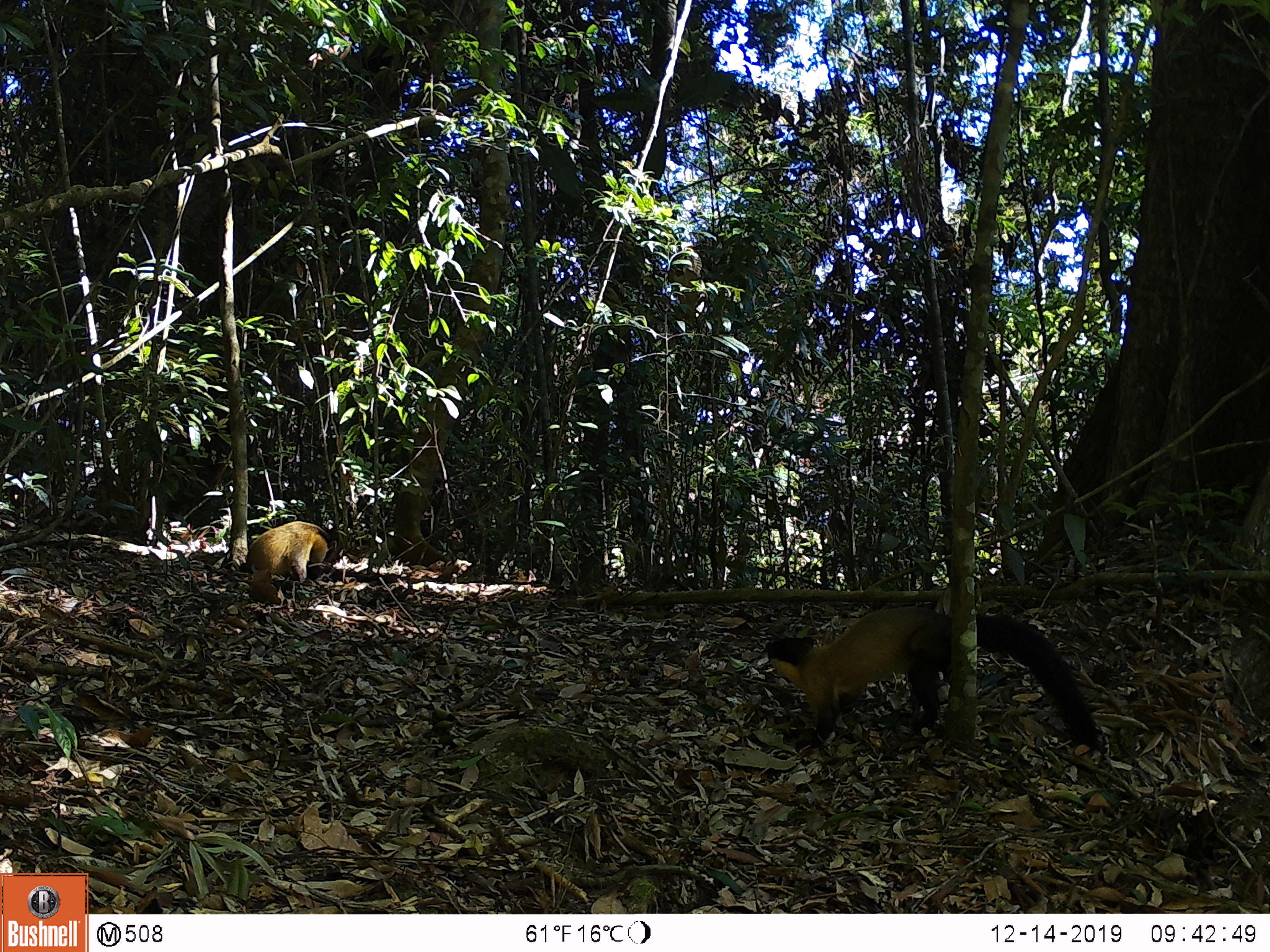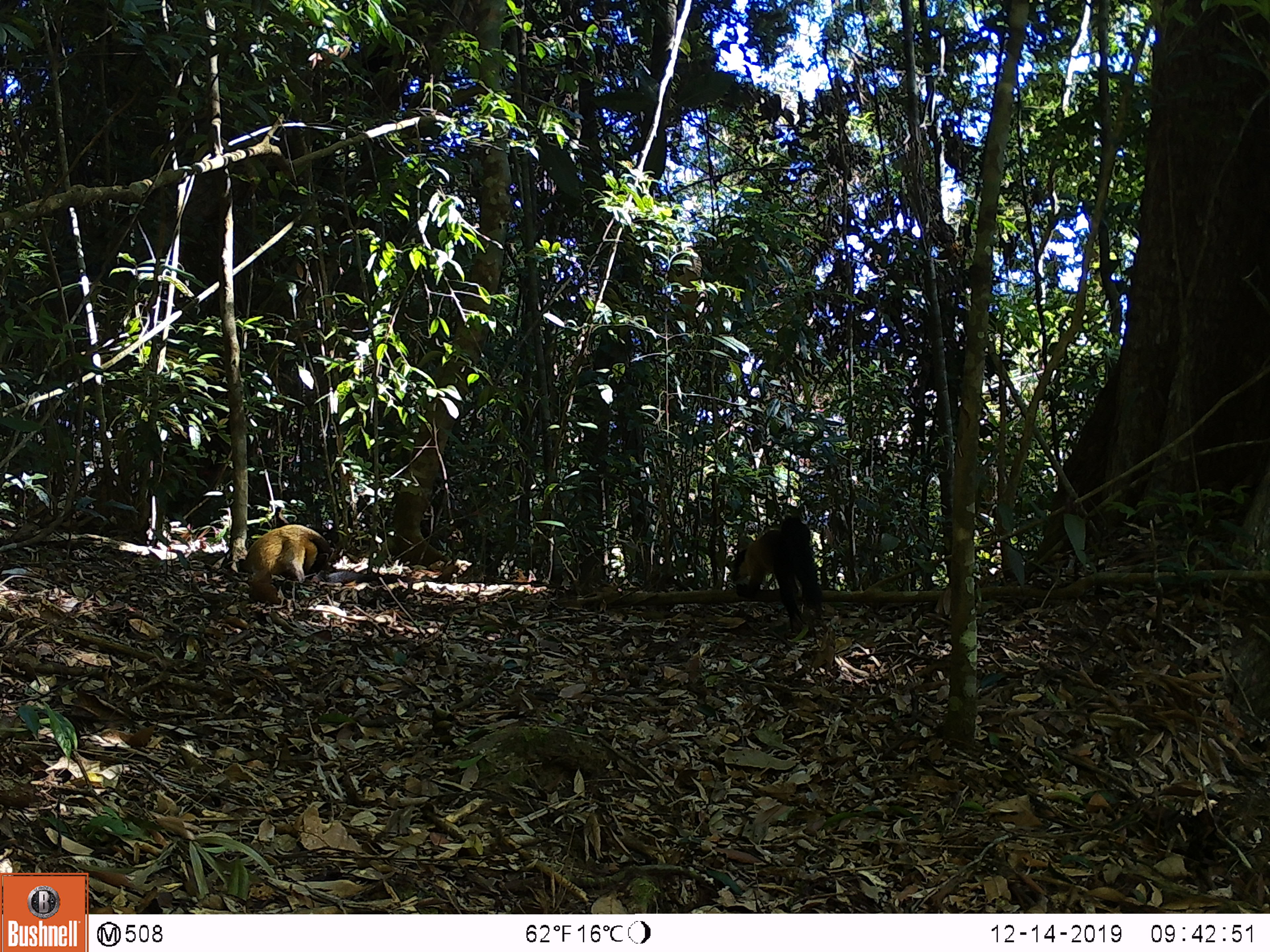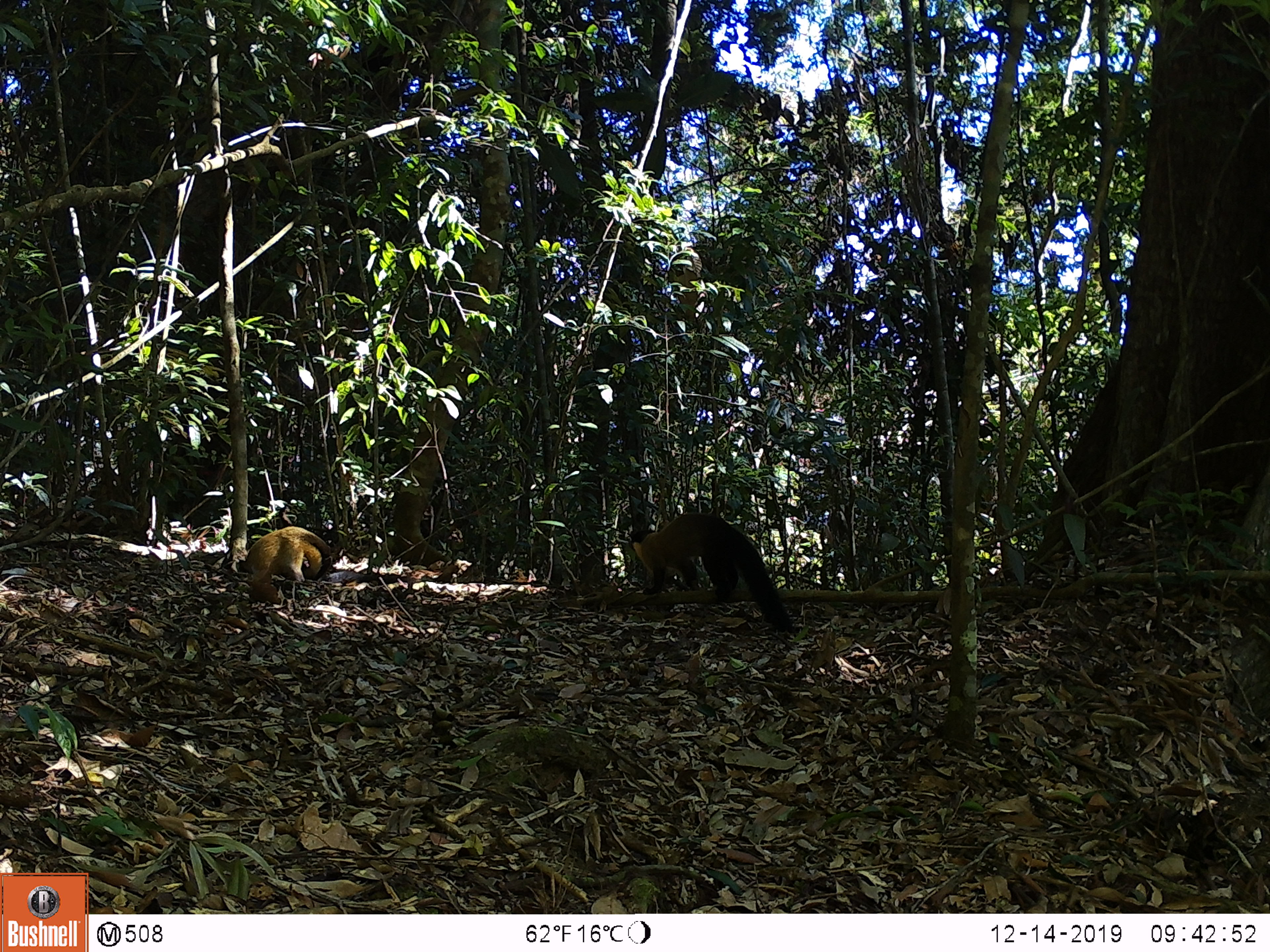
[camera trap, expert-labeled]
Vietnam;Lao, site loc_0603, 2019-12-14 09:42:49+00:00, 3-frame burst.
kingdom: Animalia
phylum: Chordata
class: Mammalia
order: Carnivora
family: Mustelidae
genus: Martes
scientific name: Martes flavigula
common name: yellow-throated marten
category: yellow throated marten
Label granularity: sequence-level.